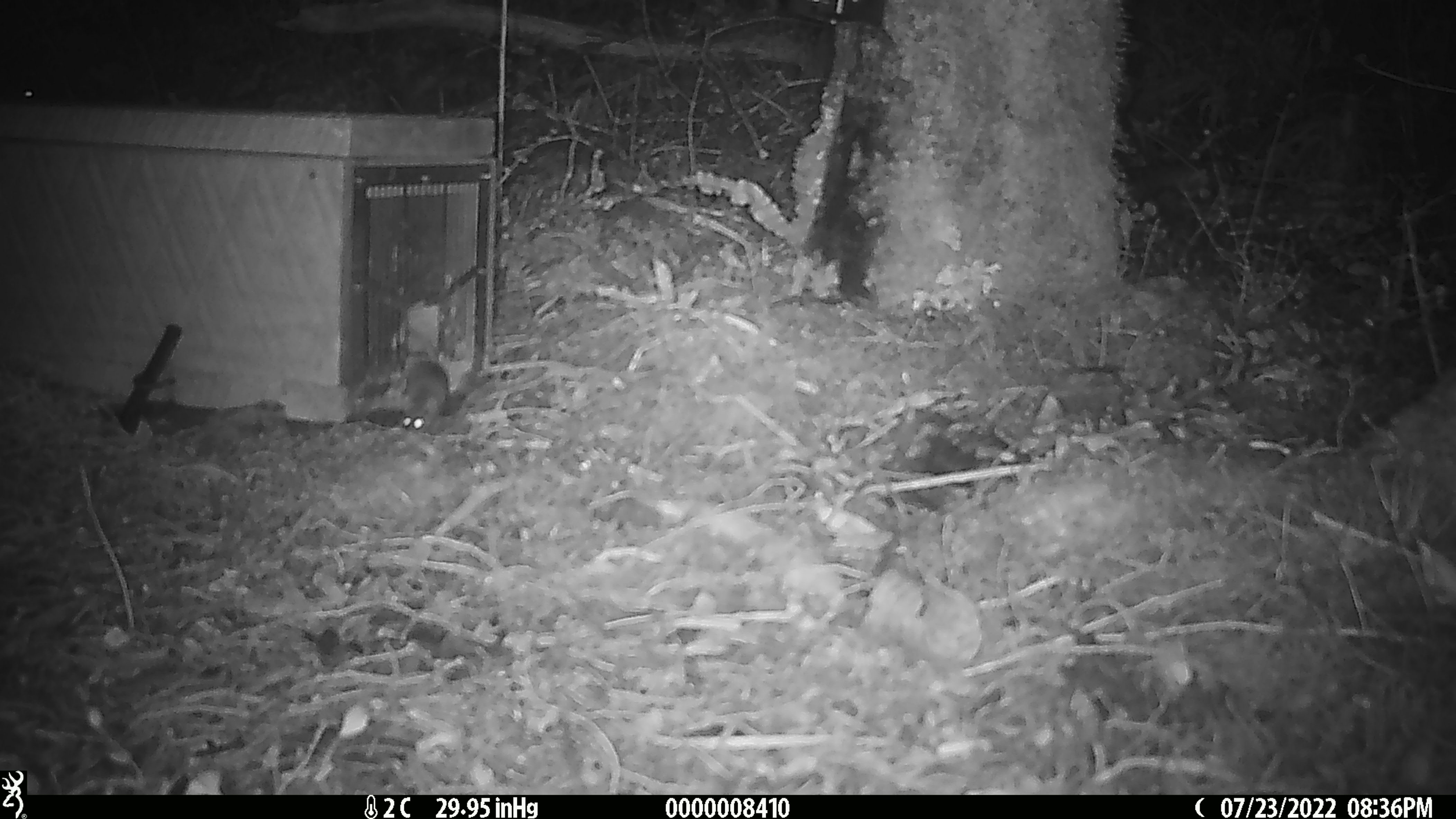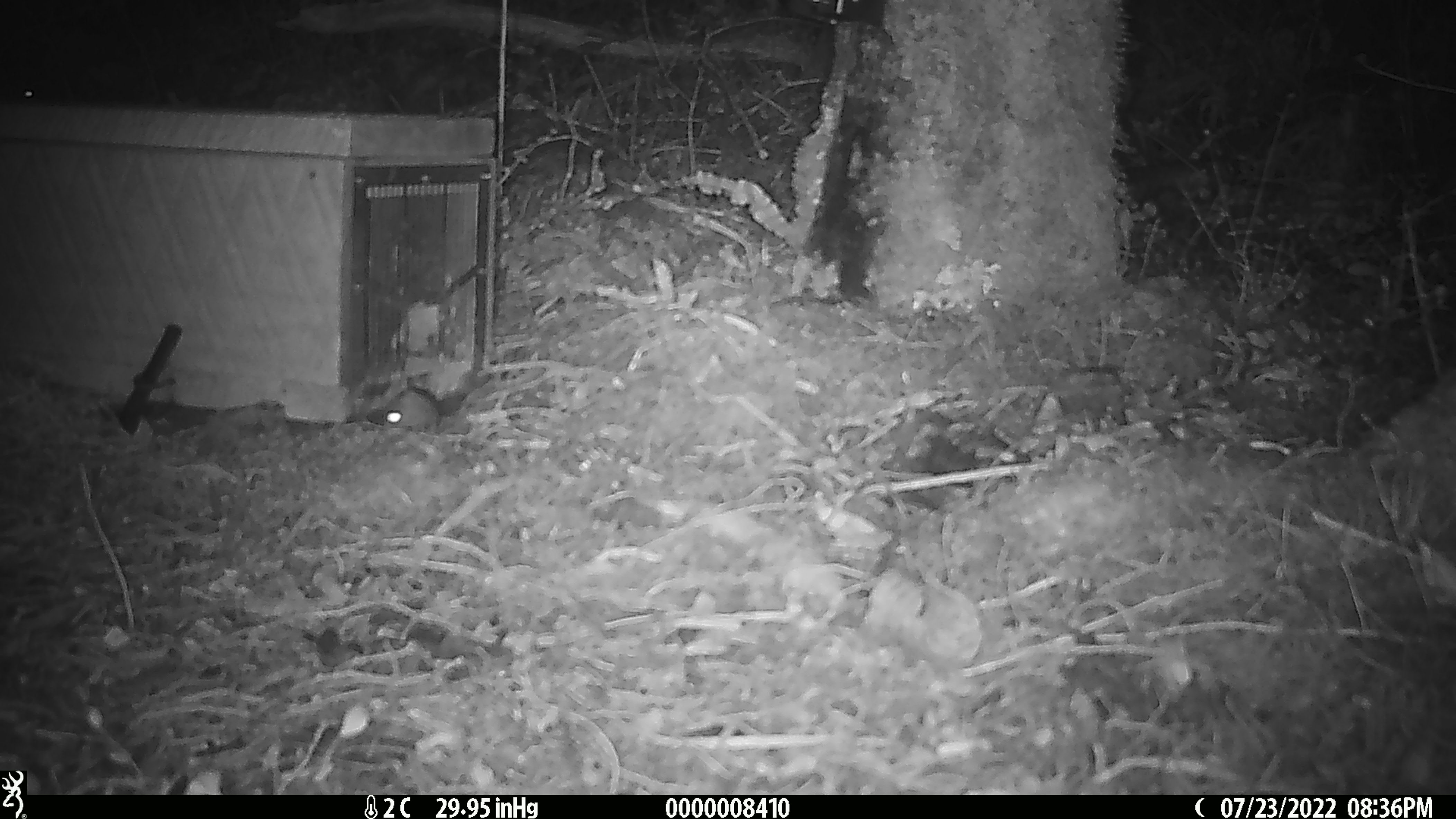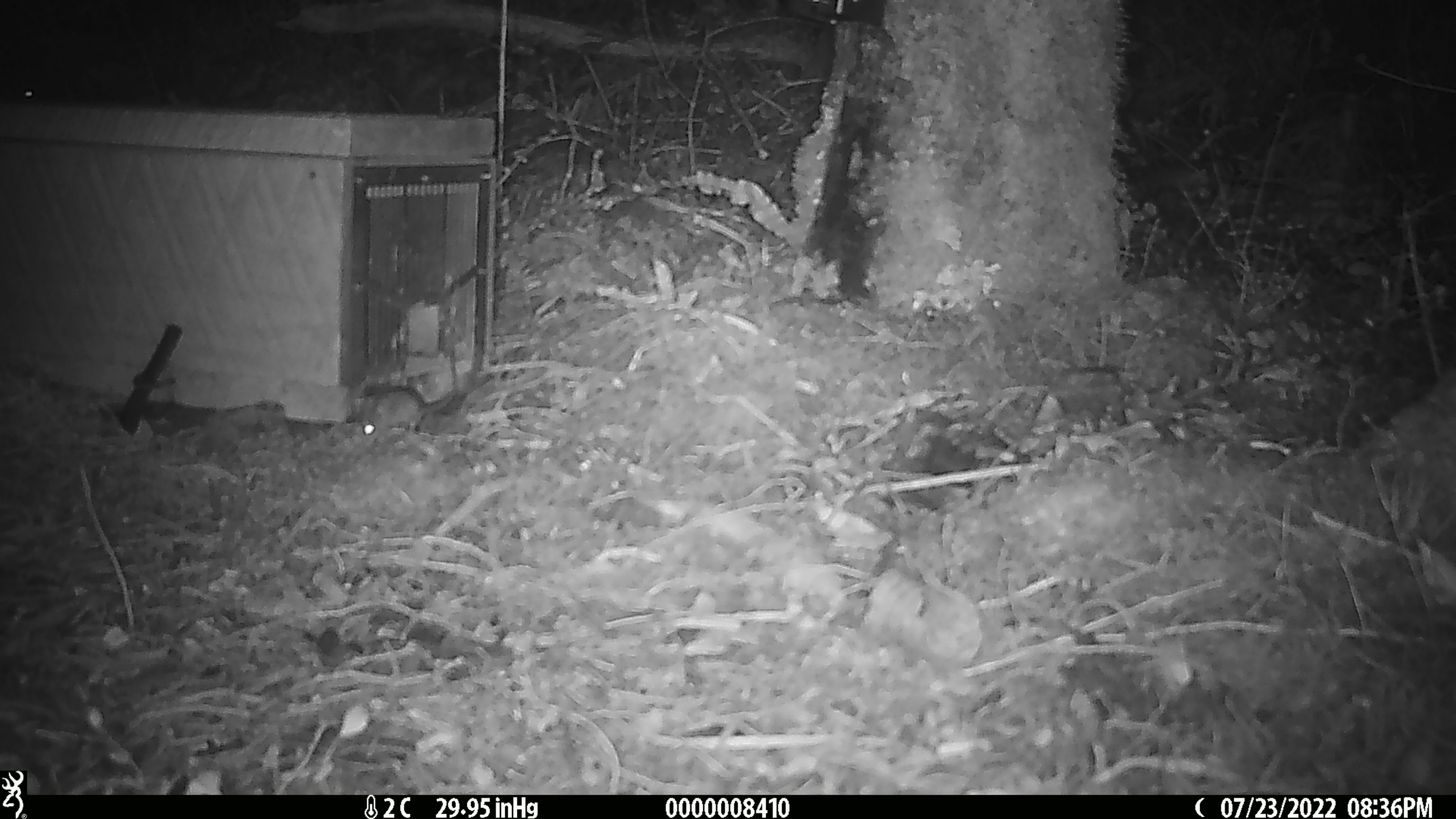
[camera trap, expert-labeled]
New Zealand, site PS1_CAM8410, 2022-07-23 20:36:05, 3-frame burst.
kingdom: Animalia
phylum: Chordata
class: Mammalia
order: Rodentia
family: Muridae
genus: Mus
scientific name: Mus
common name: mouse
Mouse (Mus).